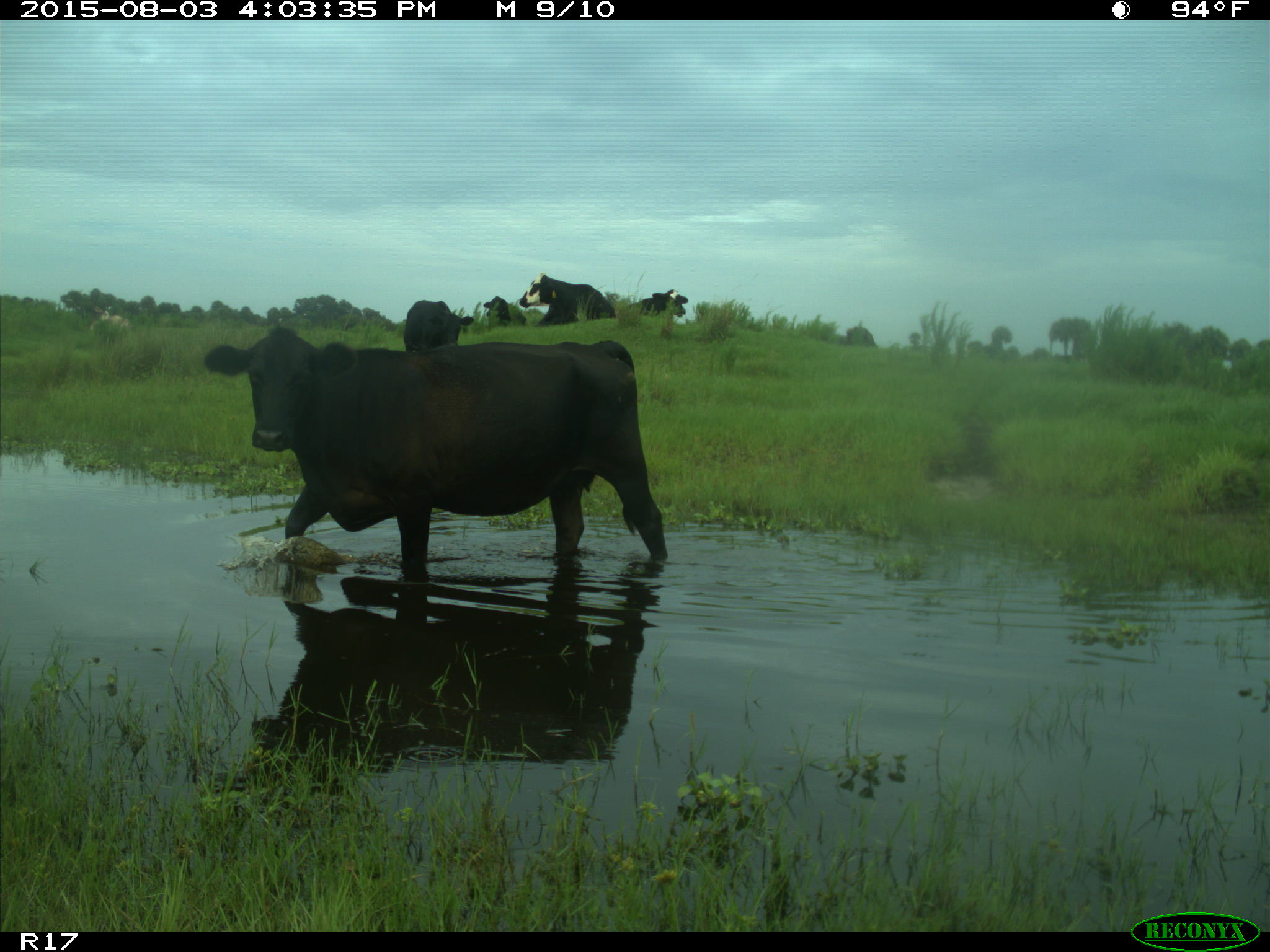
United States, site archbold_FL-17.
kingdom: Animalia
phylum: Chordata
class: Mammalia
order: Artiodactyla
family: Bovidae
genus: Bos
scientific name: Bos taurus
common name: domestic cow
Bos taurus (domestic cow).